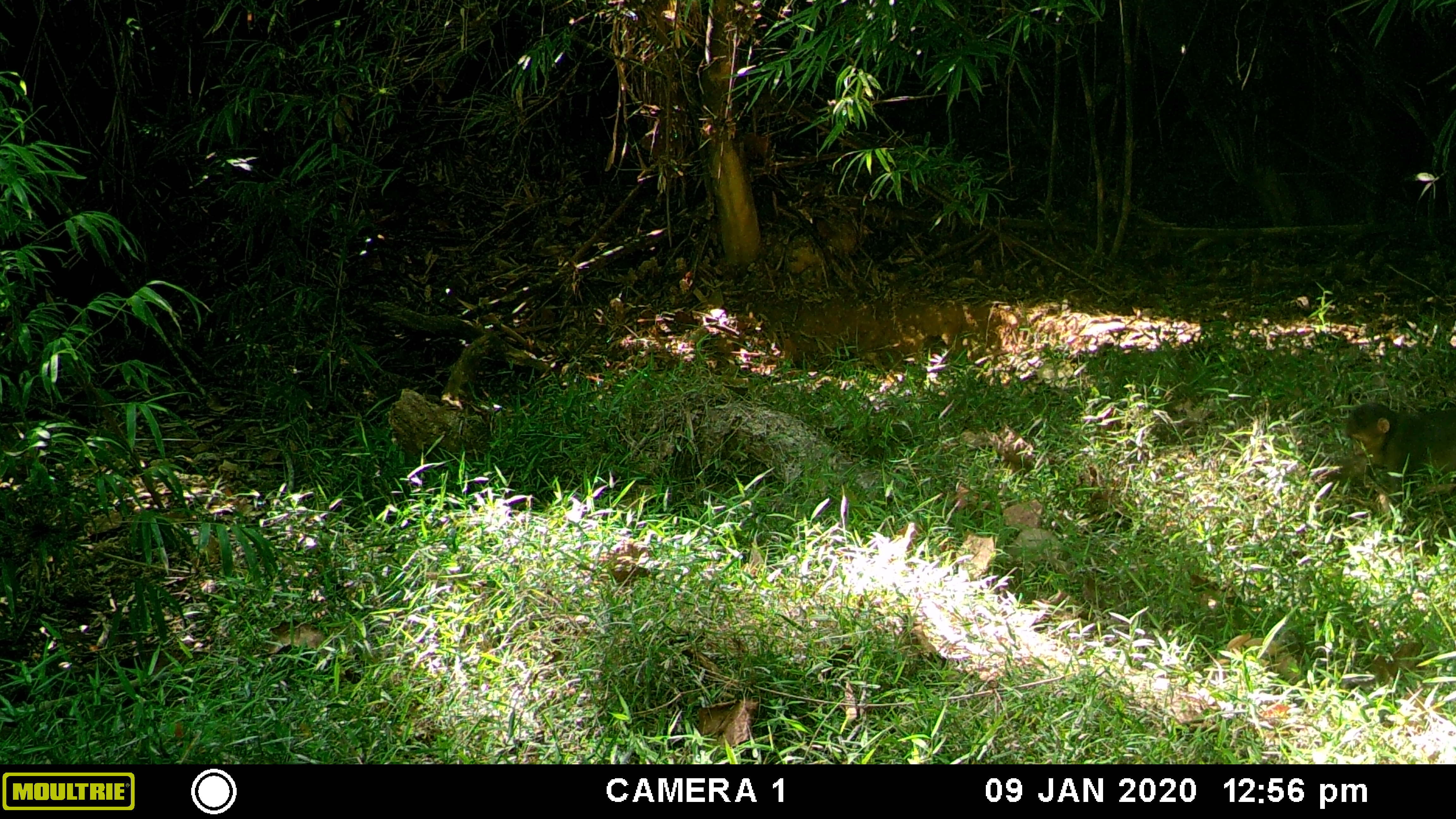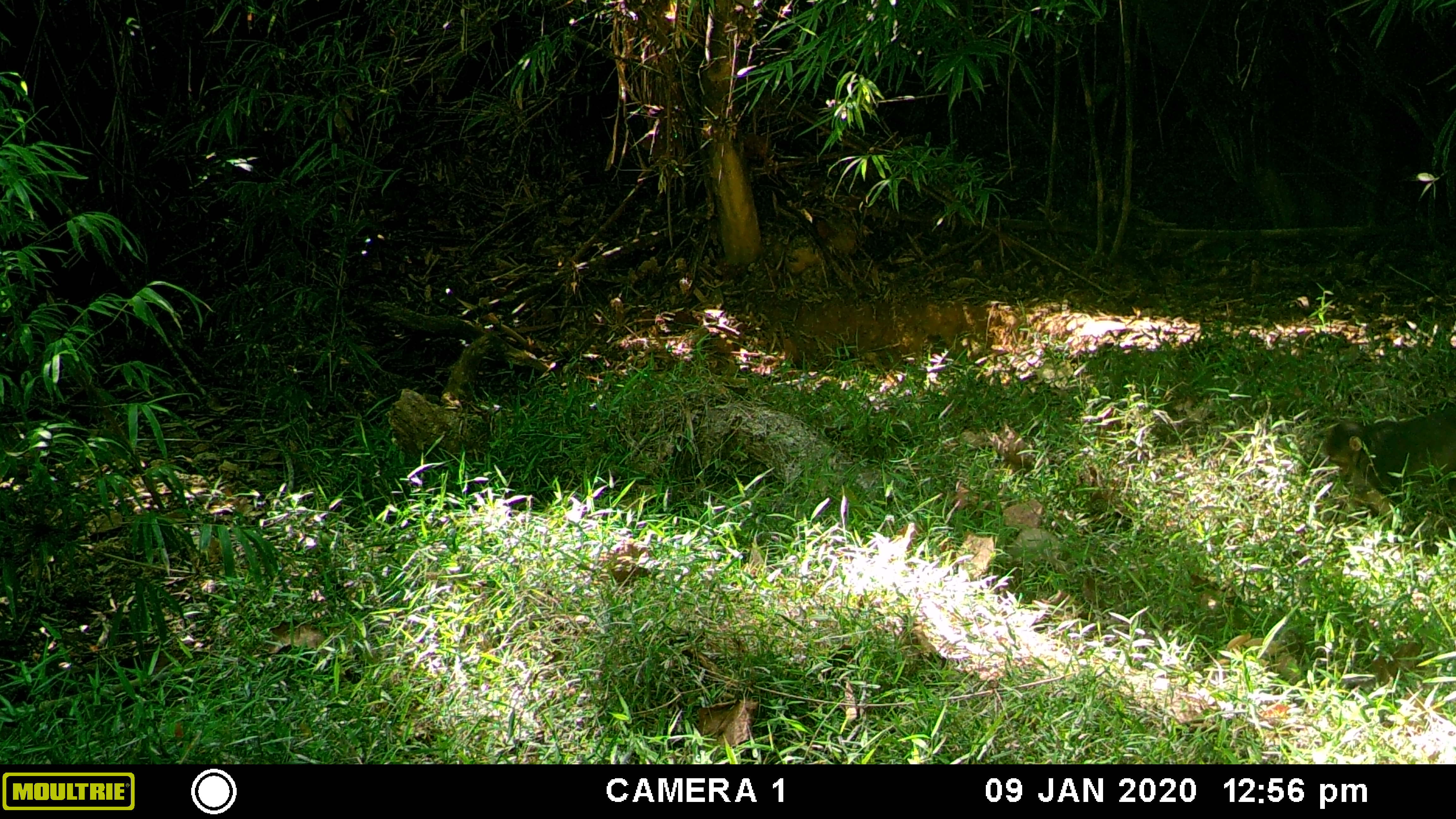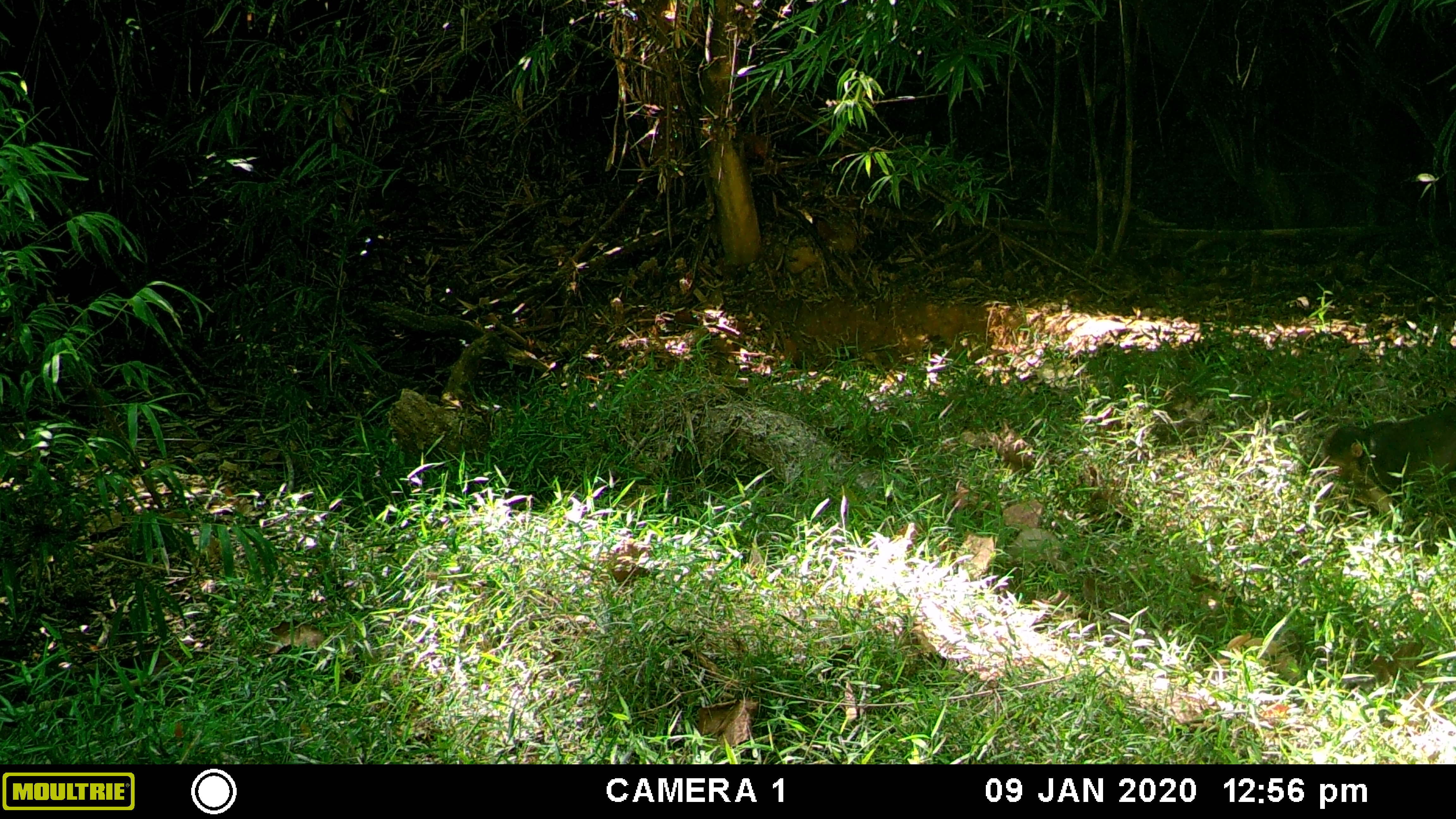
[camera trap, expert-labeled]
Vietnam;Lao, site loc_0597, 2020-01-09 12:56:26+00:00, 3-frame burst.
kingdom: Animalia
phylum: Chordata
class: Mammalia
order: Primates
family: Cercopithecidae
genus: Macaca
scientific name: Macaca arctoides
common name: stump-tailed macaque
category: stump tailed macaque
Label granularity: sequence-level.